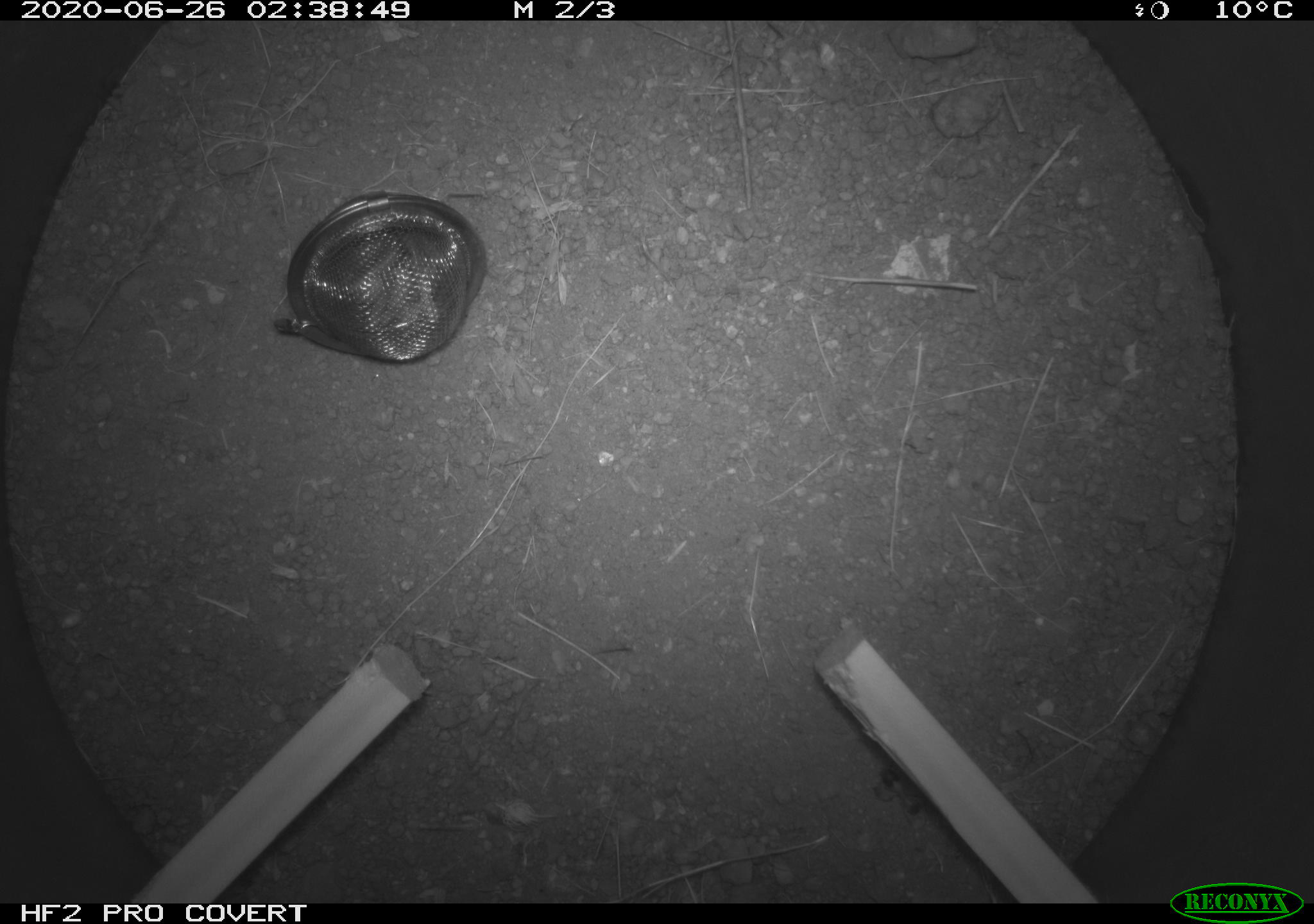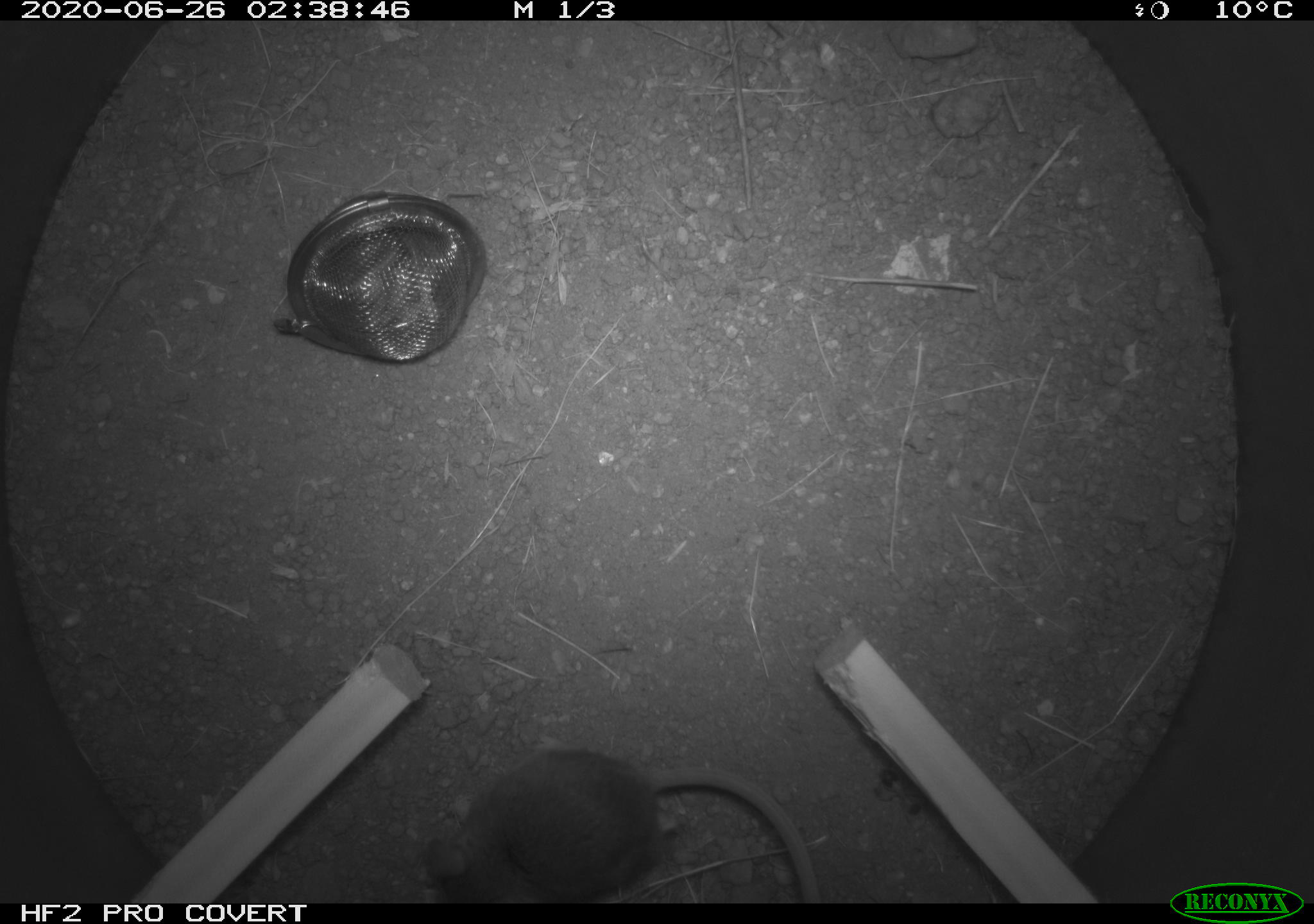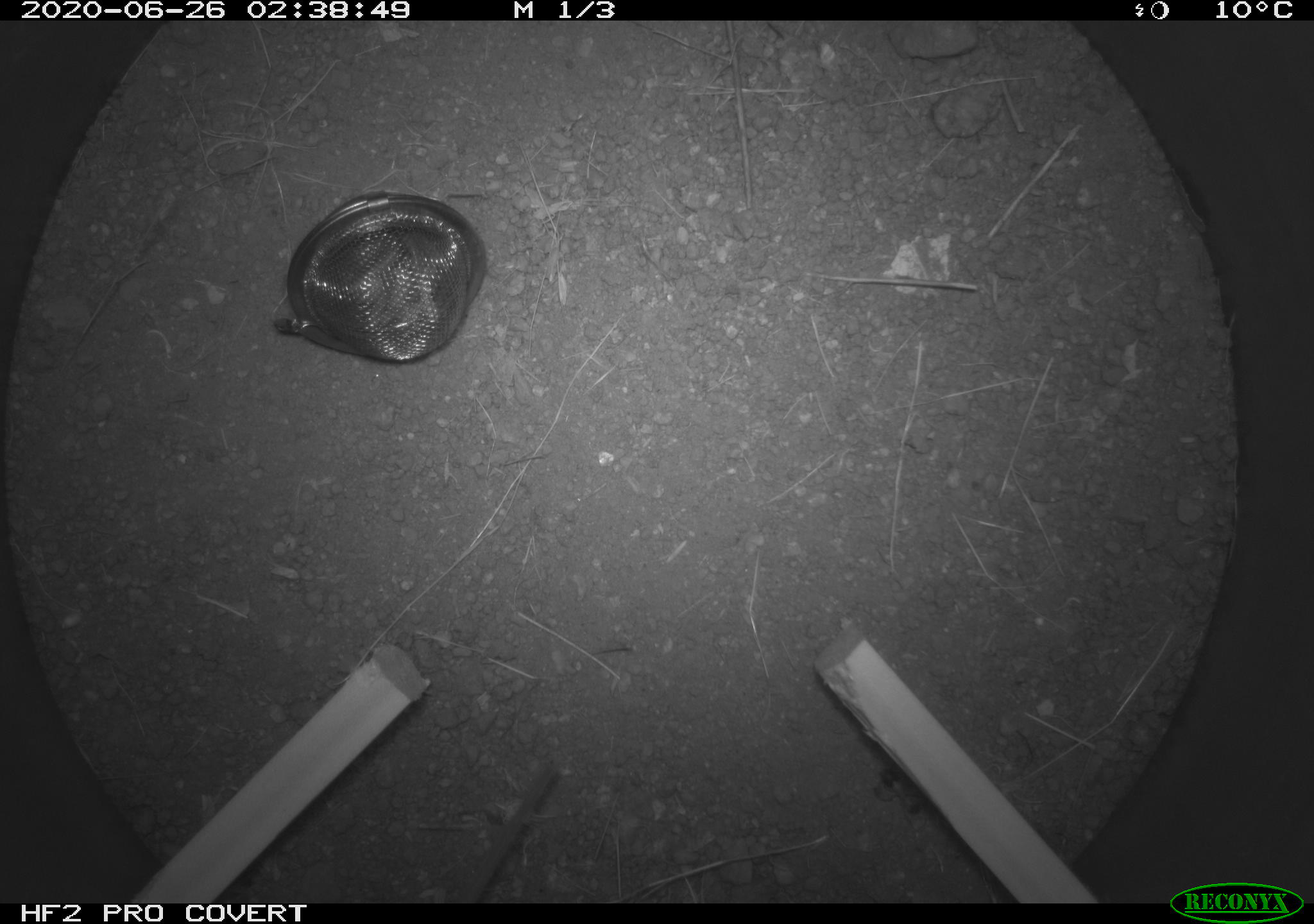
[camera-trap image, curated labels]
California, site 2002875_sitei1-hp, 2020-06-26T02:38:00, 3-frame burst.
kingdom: Animalia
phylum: Chordata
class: Mammalia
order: Rodentia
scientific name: Rodentia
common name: rodent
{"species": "rodent (Rodentia)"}